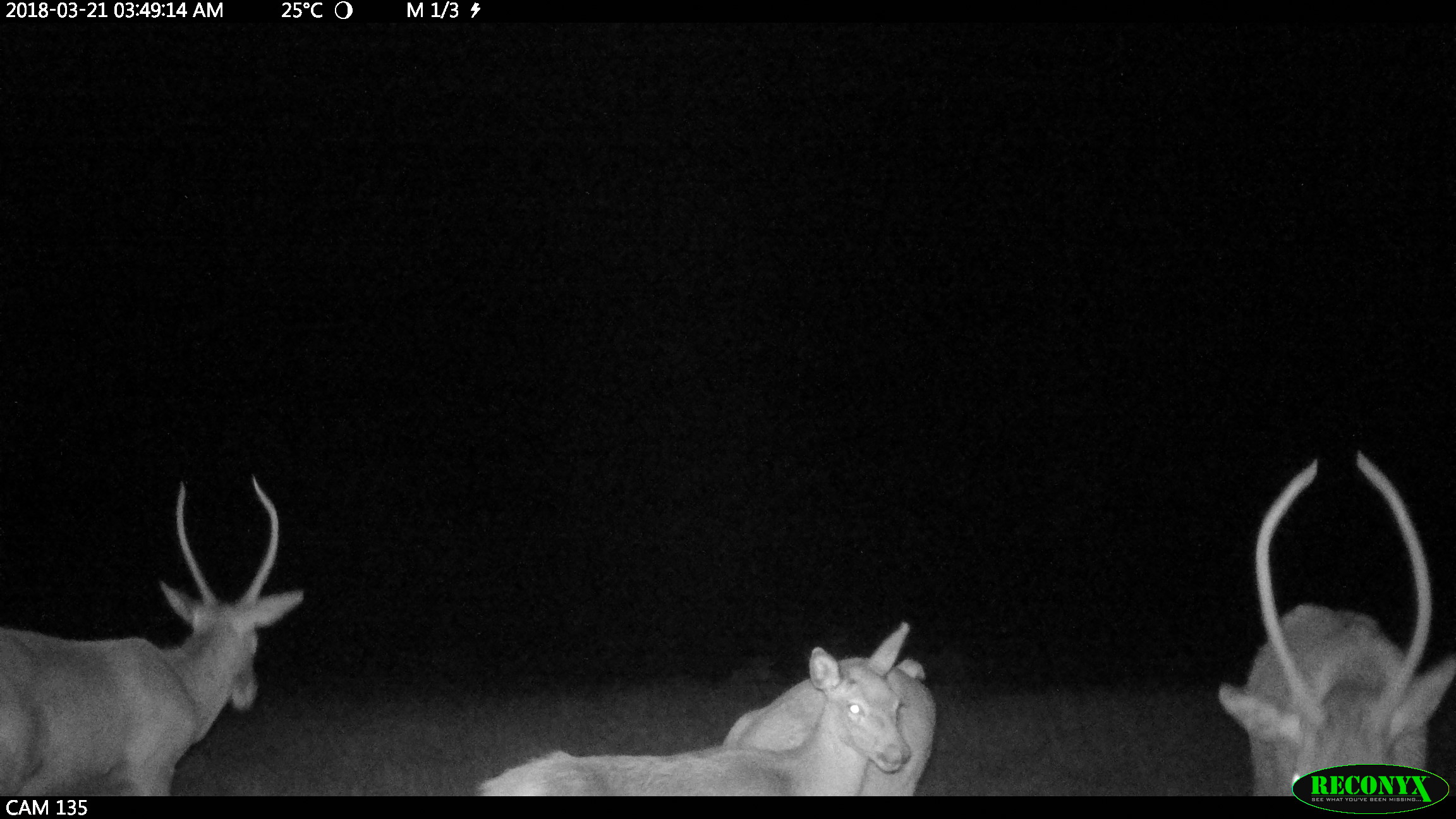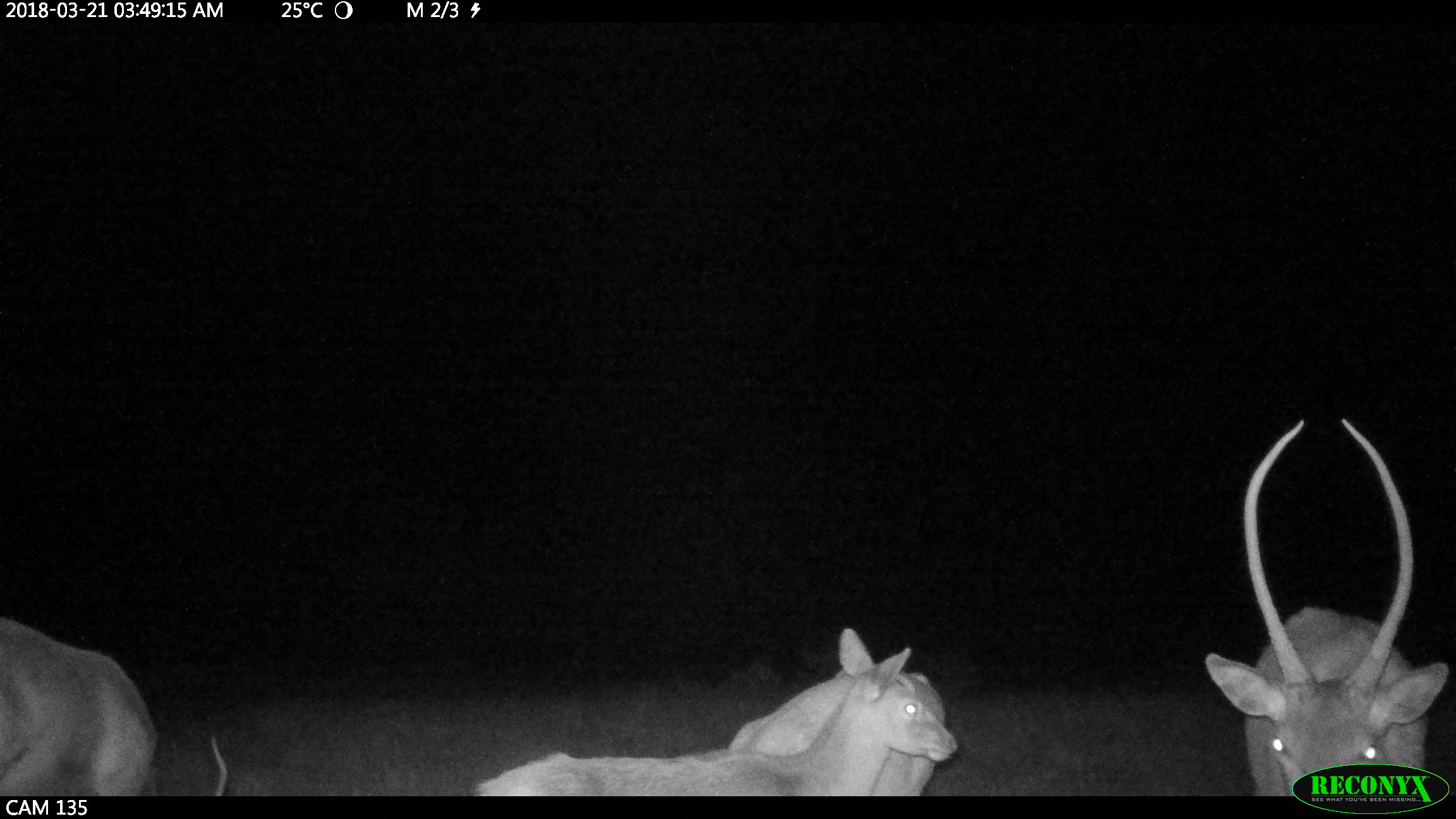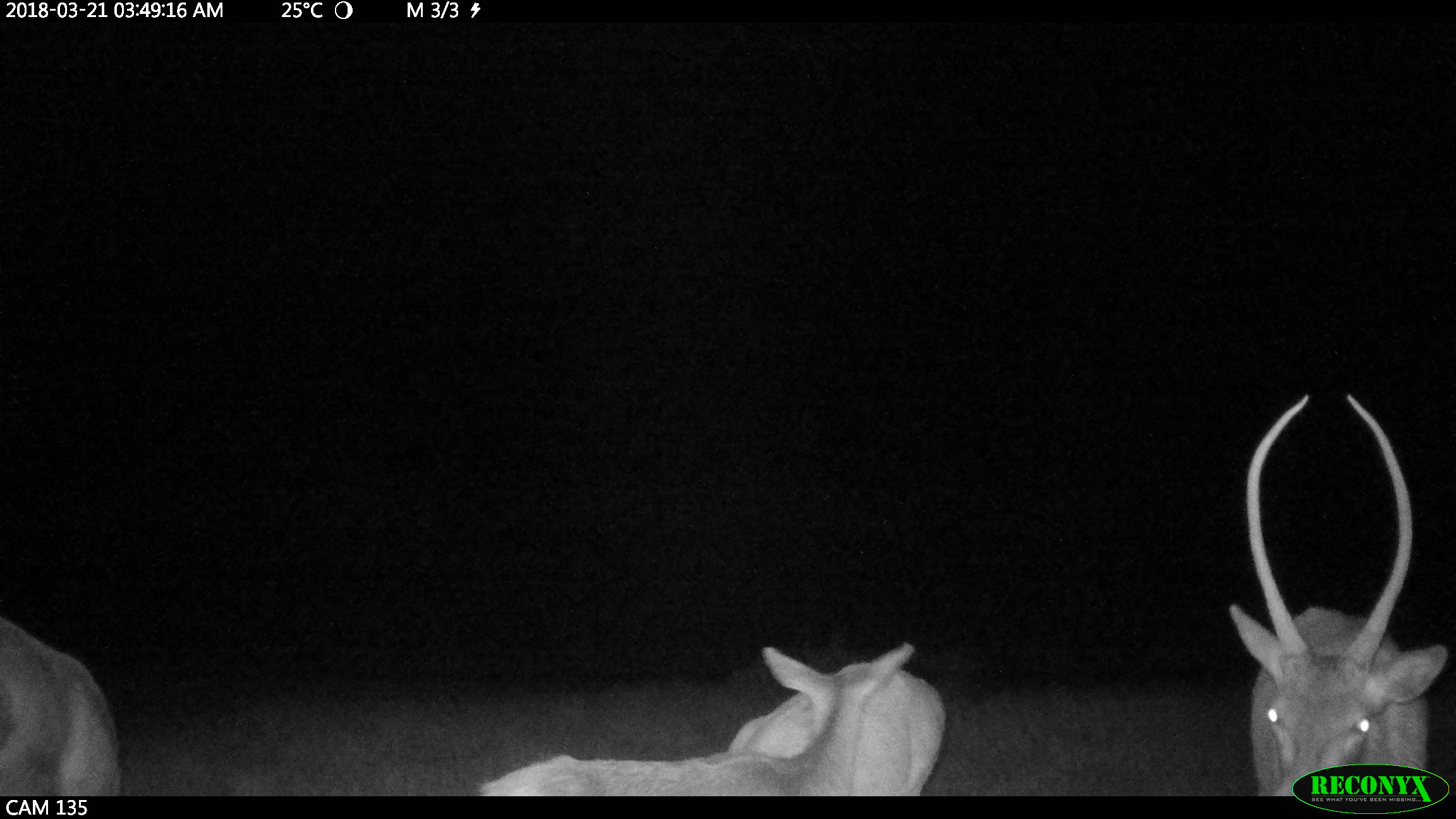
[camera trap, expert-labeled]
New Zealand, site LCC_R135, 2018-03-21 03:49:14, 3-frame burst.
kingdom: Animalia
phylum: Chordata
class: Mammalia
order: Artiodactyla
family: Cervidae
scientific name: Cervidae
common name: deer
Deer (Cervidae).